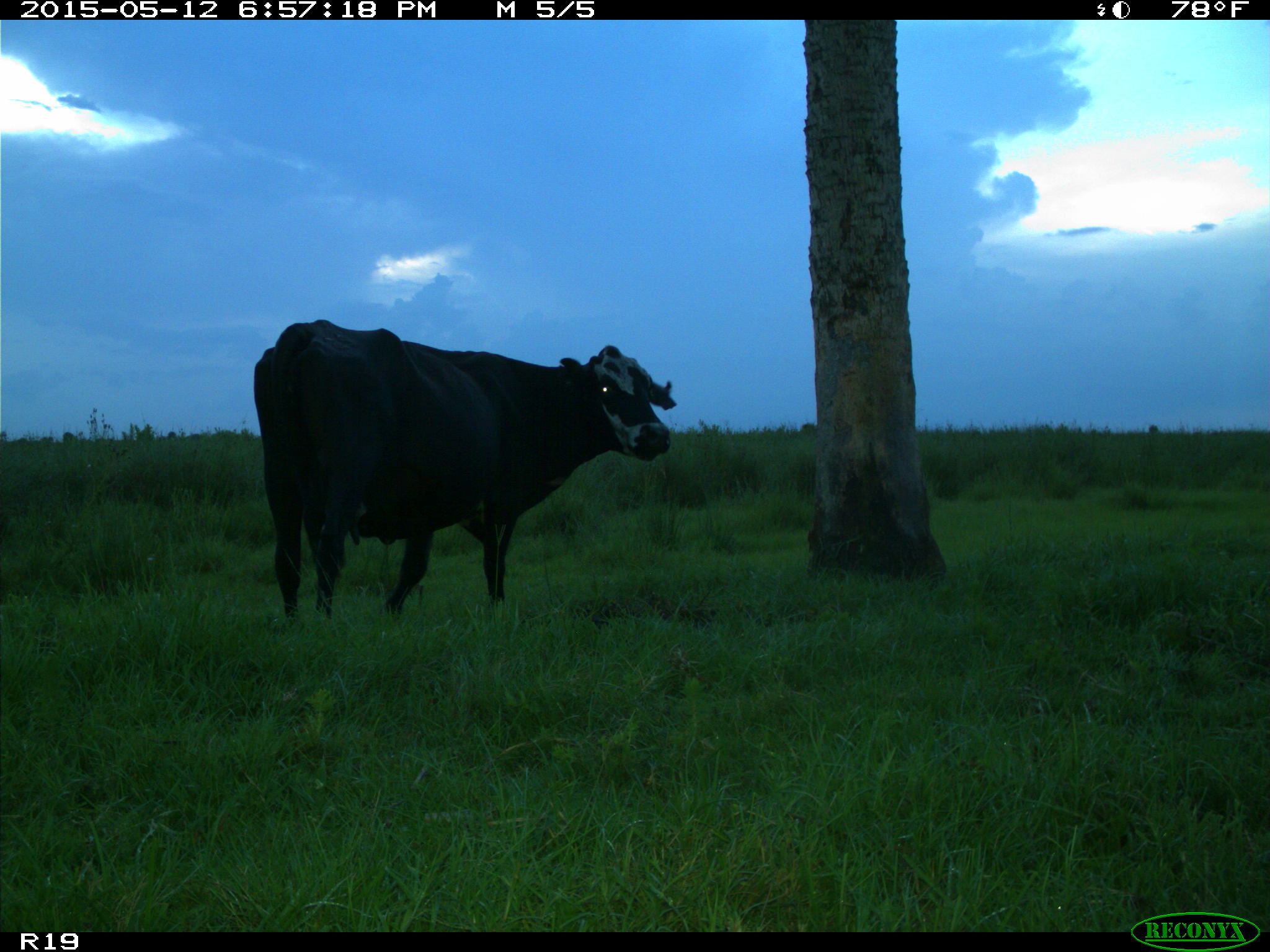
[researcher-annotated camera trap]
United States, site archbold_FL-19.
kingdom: Animalia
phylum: Chordata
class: Mammalia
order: Artiodactyla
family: Bovidae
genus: Bos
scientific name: Bos taurus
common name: domestic cow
Bos taurus (domestic cow).